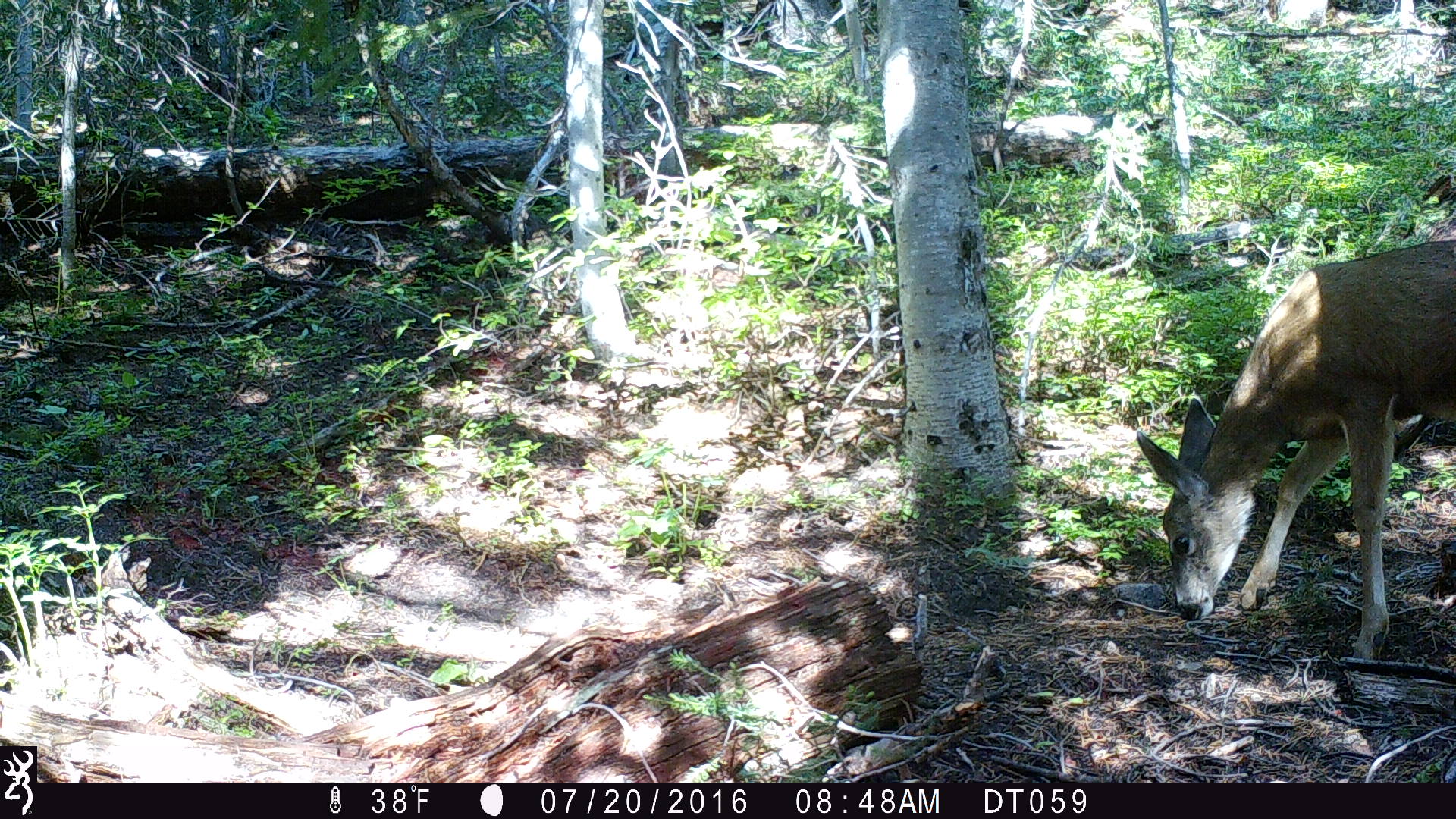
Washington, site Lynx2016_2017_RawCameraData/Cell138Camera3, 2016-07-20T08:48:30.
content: unidentified animal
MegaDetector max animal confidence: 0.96